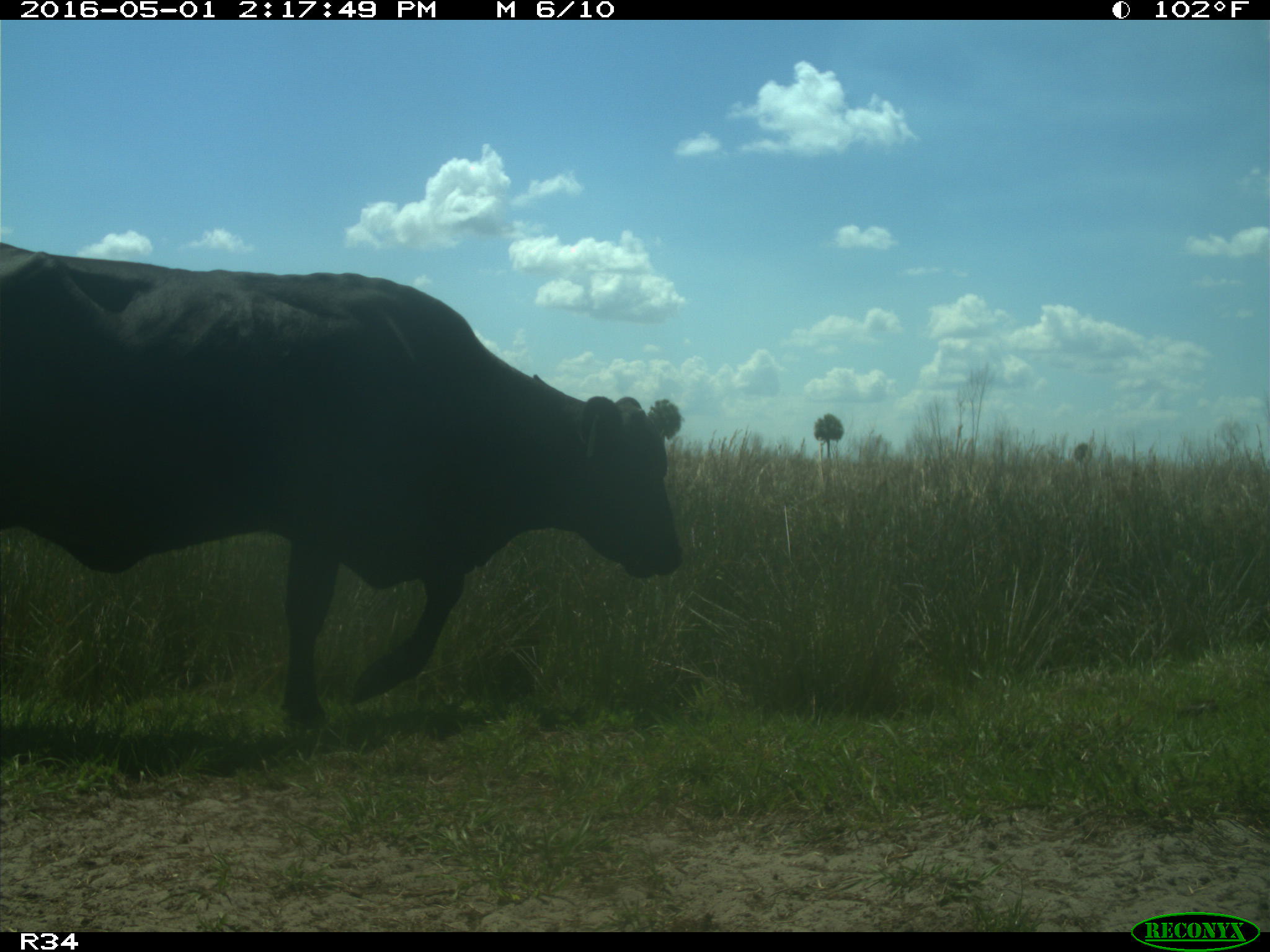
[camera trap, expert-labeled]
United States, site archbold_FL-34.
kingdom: Animalia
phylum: Chordata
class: Mammalia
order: Artiodactyla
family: Bovidae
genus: Bos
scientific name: Bos taurus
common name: domestic cow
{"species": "Bos taurus (domestic cow)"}